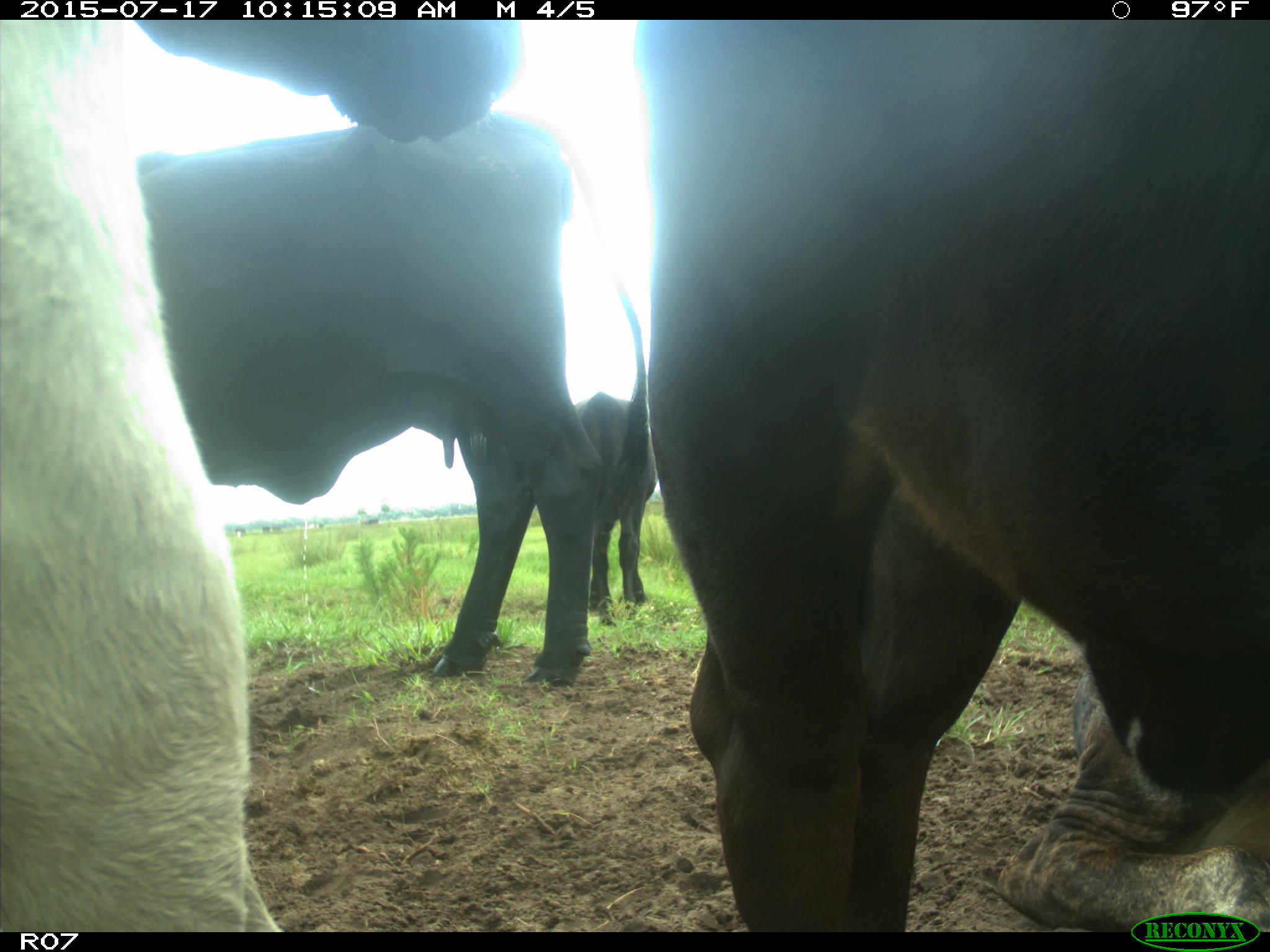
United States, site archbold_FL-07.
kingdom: Animalia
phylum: Chordata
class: Mammalia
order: Artiodactyla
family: Bovidae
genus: Bos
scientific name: Bos taurus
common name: domestic cow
Bos taurus (domestic cow).